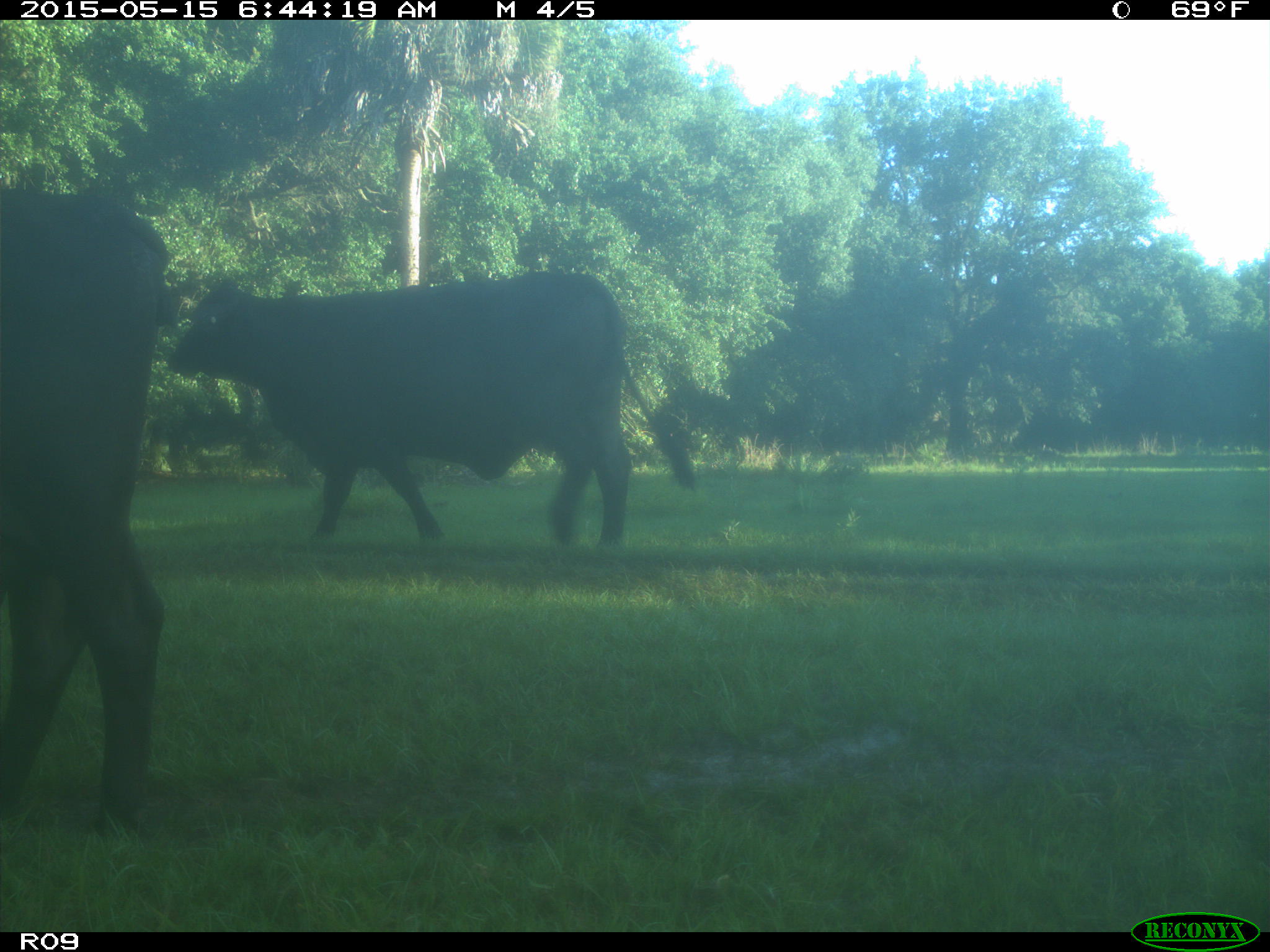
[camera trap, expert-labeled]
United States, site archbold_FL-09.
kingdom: Animalia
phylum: Chordata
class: Mammalia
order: Artiodactyla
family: Bovidae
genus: Bos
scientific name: Bos taurus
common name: domestic cow